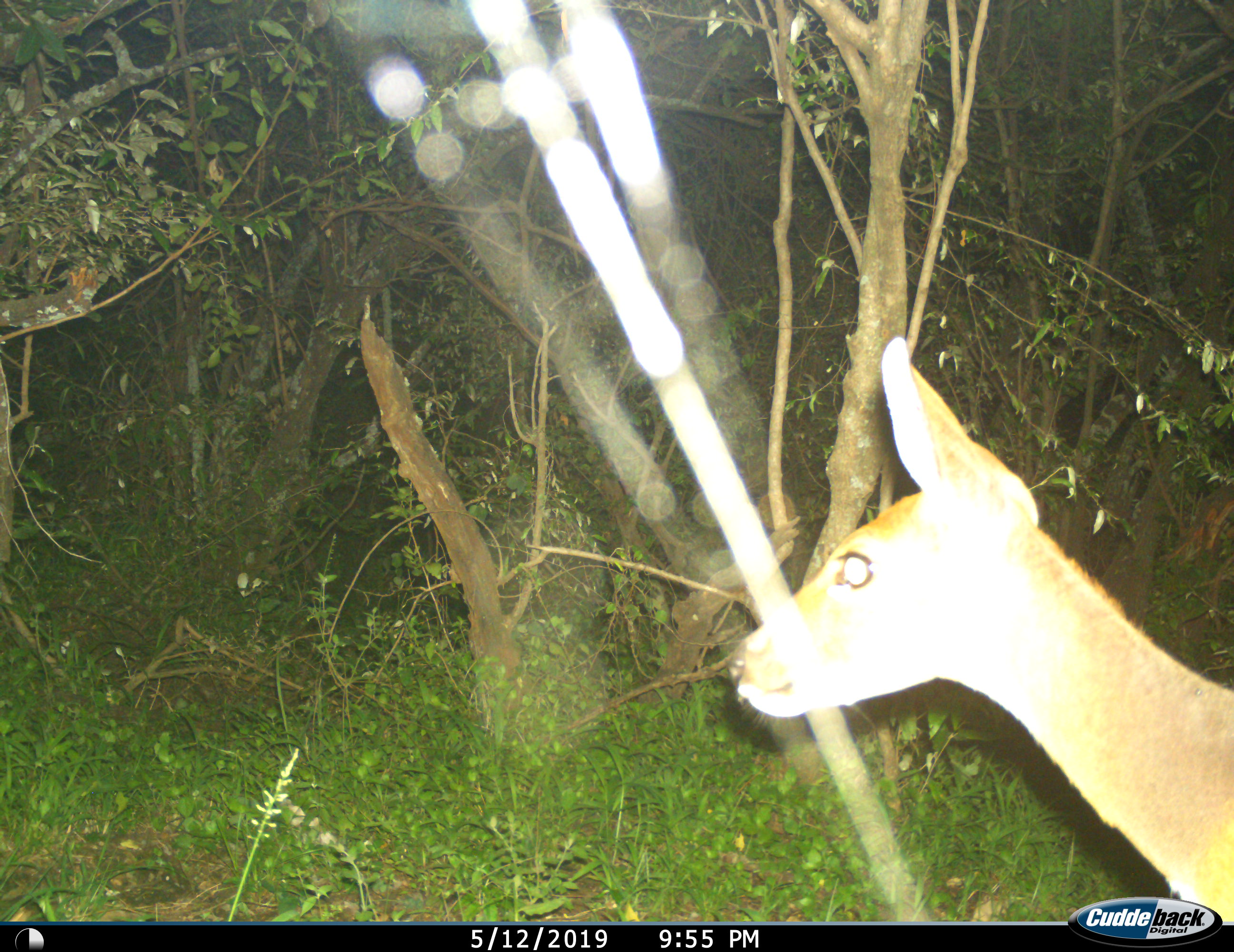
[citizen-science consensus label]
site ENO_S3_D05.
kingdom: Animalia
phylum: Chordata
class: Mammalia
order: Artiodactyla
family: Bovidae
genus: Aepyceros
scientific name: Aepyceros melampus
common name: impala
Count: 1.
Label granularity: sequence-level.